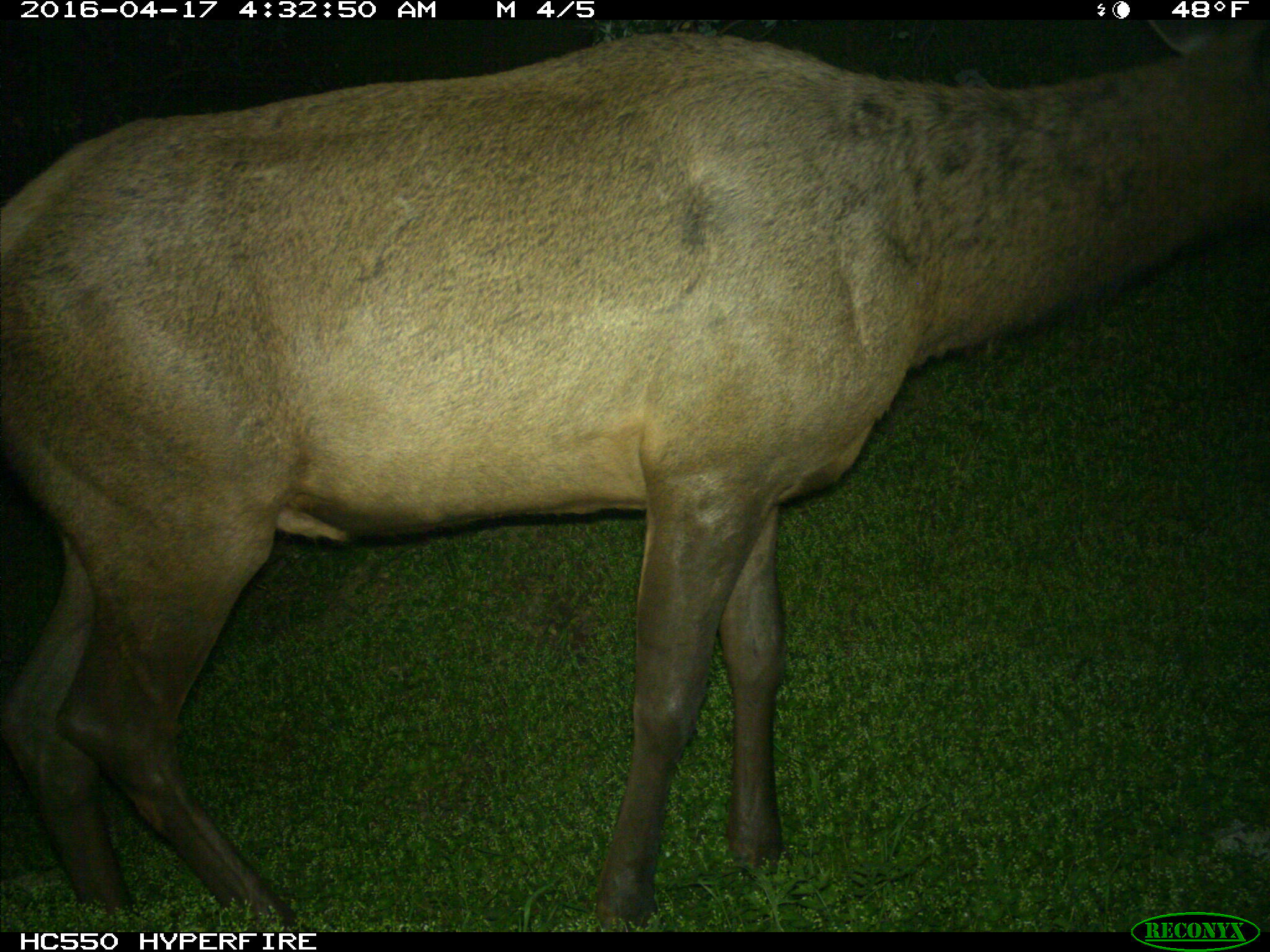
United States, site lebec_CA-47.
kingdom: Animalia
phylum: Chordata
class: Mammalia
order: Artiodactyla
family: Cervidae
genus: Cervus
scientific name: Cervus canadensis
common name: elk